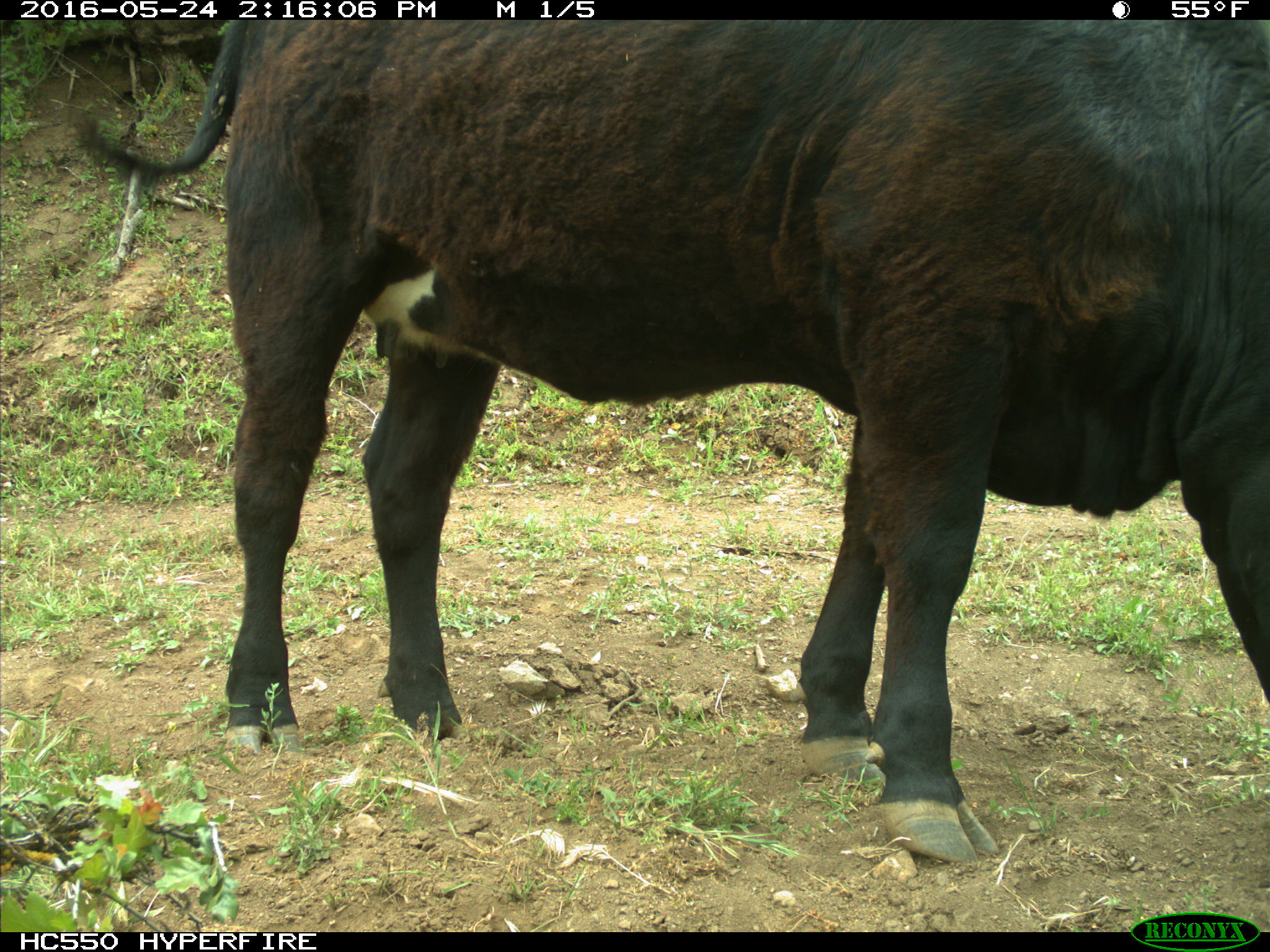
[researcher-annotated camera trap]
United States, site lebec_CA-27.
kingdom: Animalia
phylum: Chordata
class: Mammalia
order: Artiodactyla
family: Bovidae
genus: Bos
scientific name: Bos taurus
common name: domestic cow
Bos taurus (domestic cow).